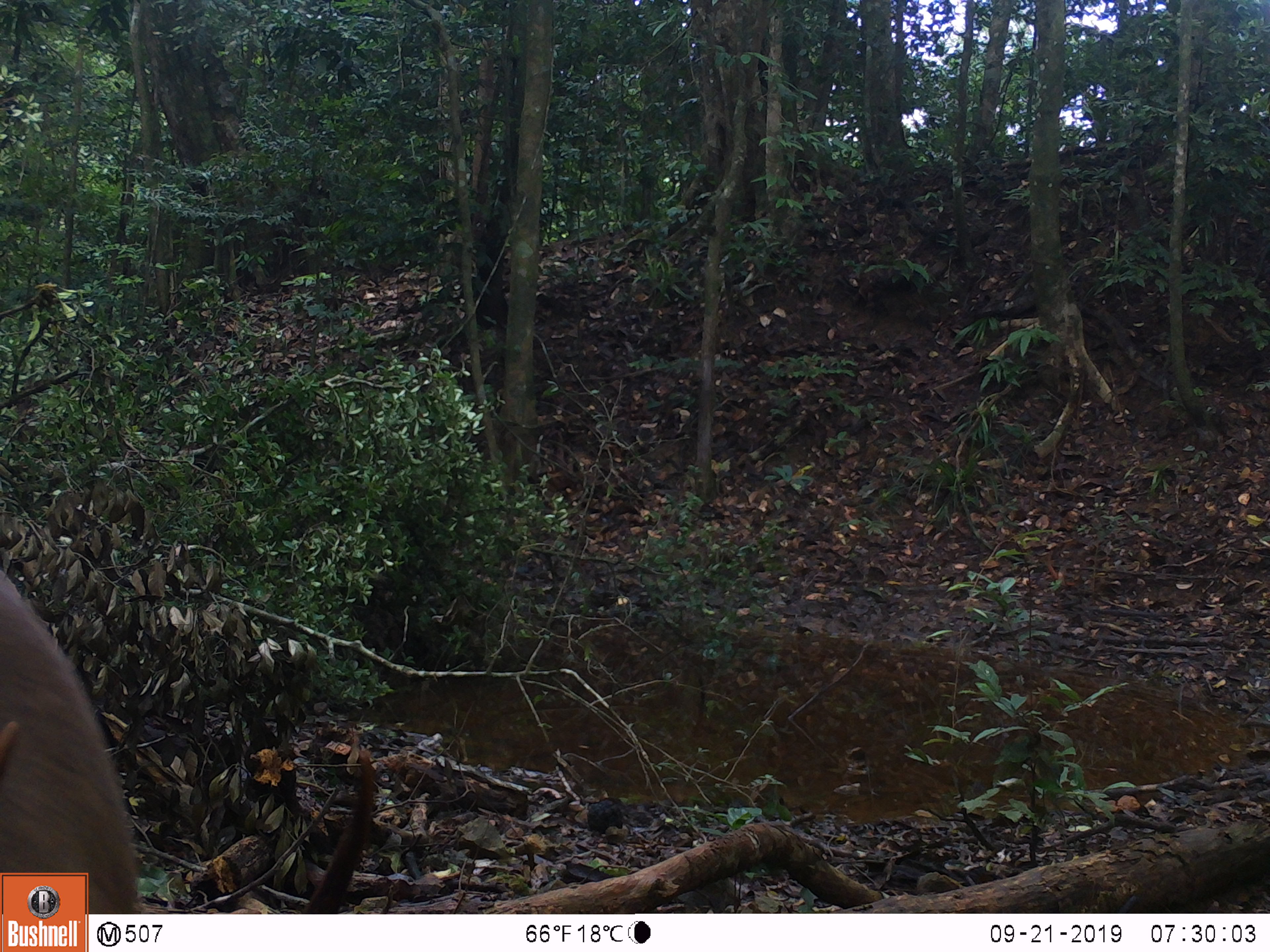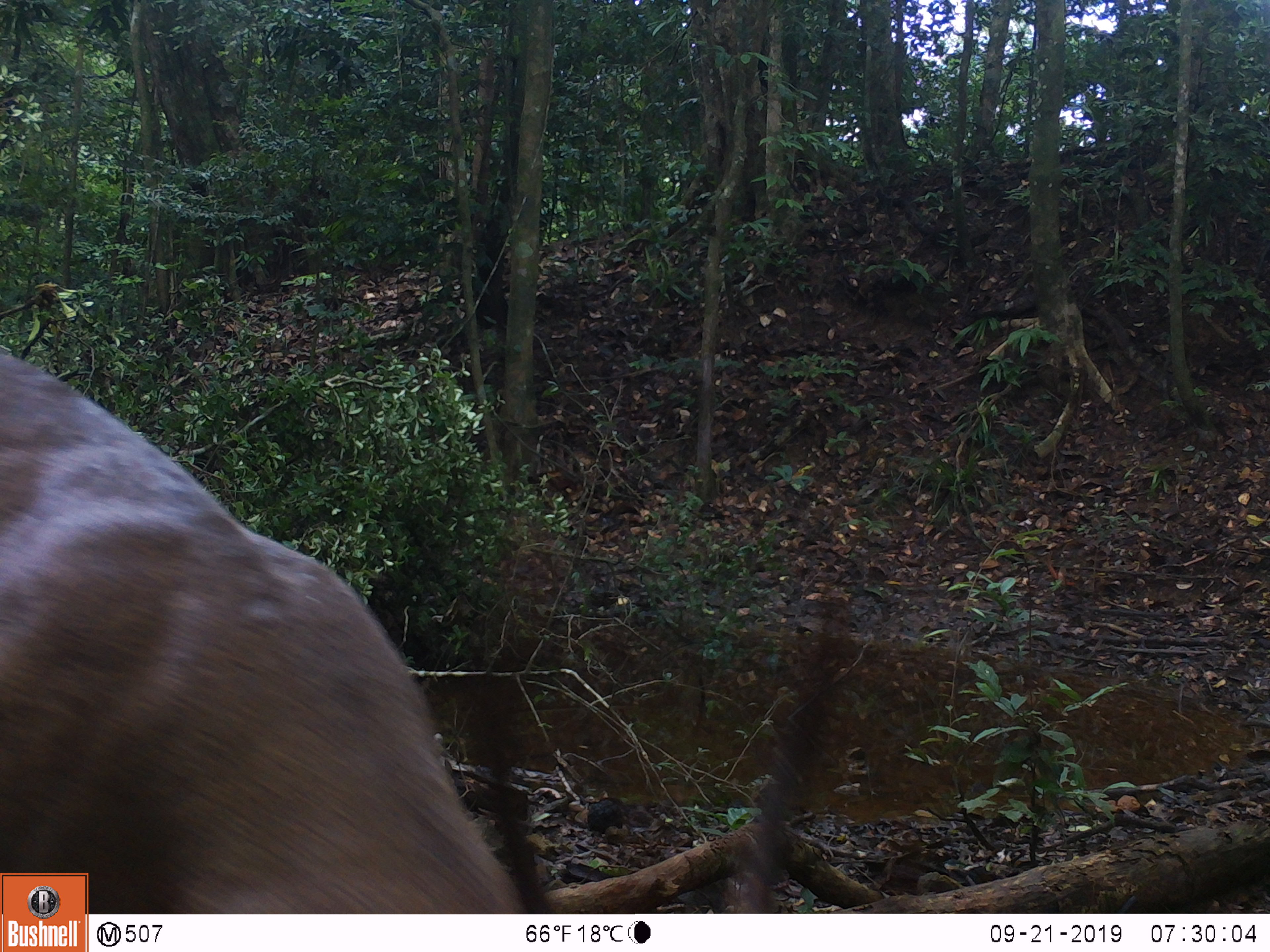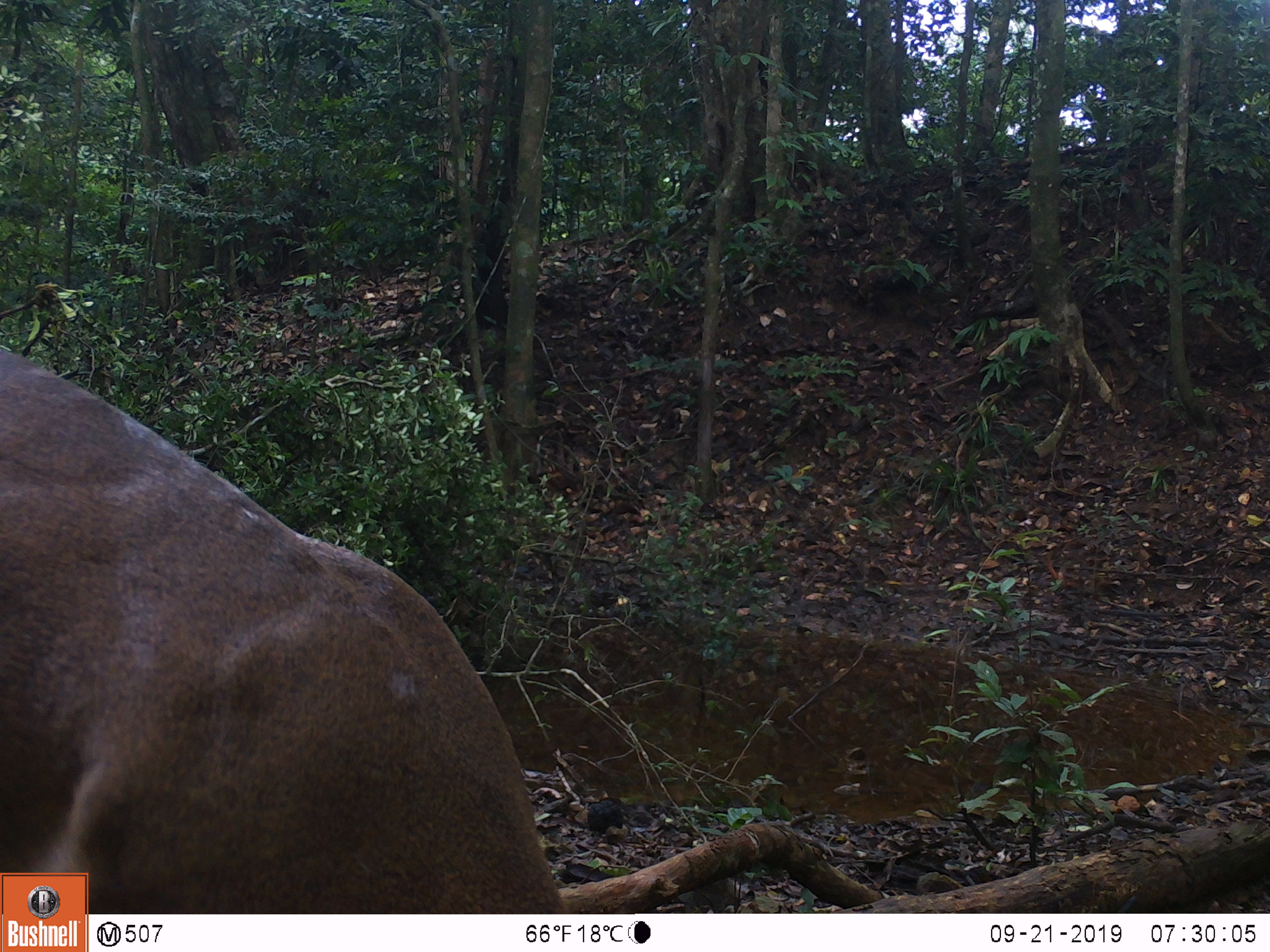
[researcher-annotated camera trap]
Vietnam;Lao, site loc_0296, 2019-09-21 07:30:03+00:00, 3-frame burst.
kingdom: Animalia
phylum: Chordata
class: Mammalia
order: Artiodactyla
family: Cervidae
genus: Muntiacus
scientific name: Muntiacus vuquangensis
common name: large-antlered muntjac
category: large antlered muntjac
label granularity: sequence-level